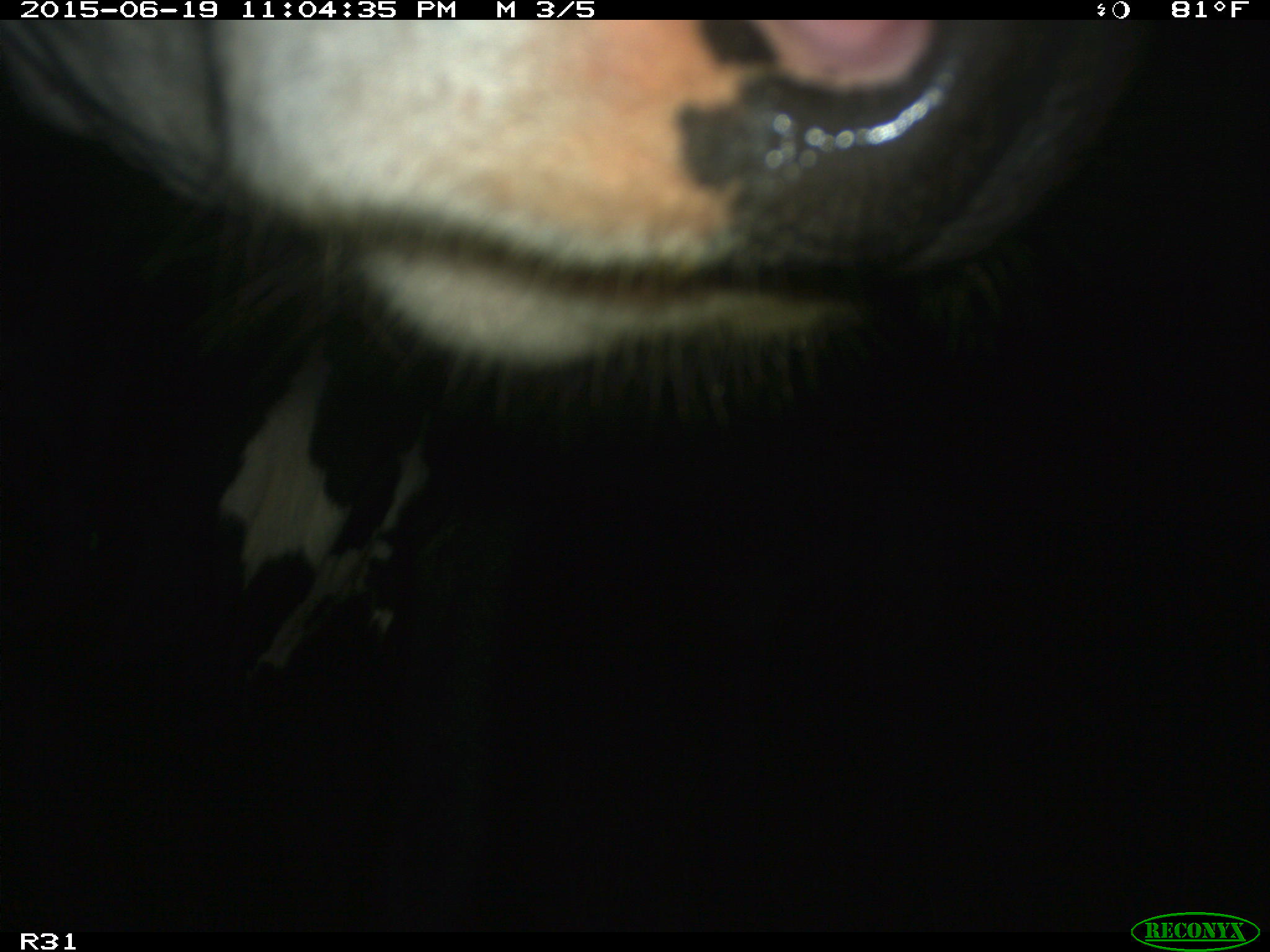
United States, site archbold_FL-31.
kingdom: Animalia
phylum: Chordata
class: Mammalia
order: Artiodactyla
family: Bovidae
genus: Bos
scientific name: Bos taurus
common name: domestic cow